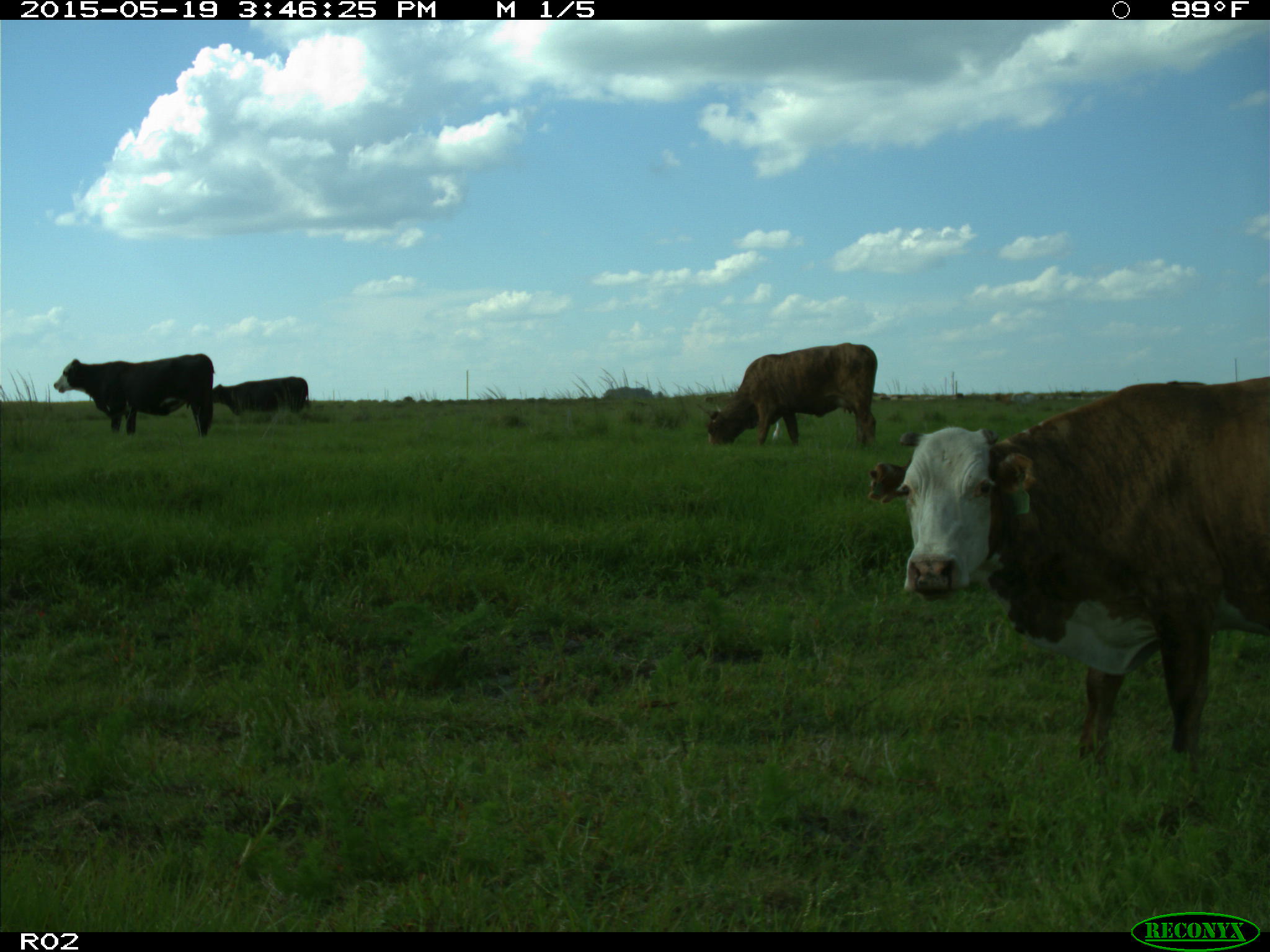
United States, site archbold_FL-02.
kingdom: Animalia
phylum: Chordata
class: Mammalia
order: Artiodactyla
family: Bovidae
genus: Bos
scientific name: Bos taurus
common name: domestic cow